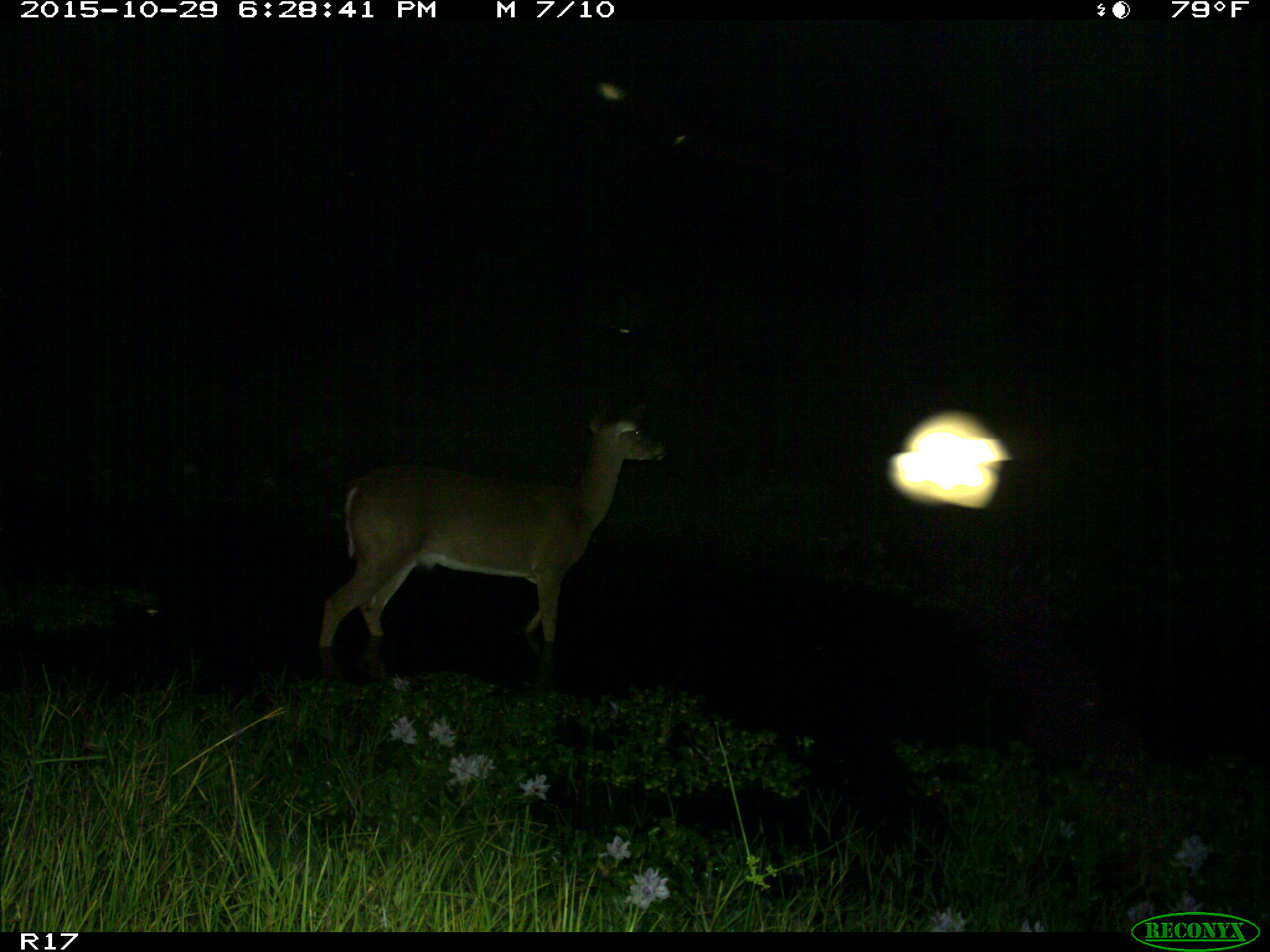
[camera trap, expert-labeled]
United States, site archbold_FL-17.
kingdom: Animalia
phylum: Chordata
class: Mammalia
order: Artiodactyla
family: Cervidae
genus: Odocoileus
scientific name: Odocoileus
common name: deer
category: unidentified deer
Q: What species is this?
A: Unidentified deer (deer) (Odocoileus).